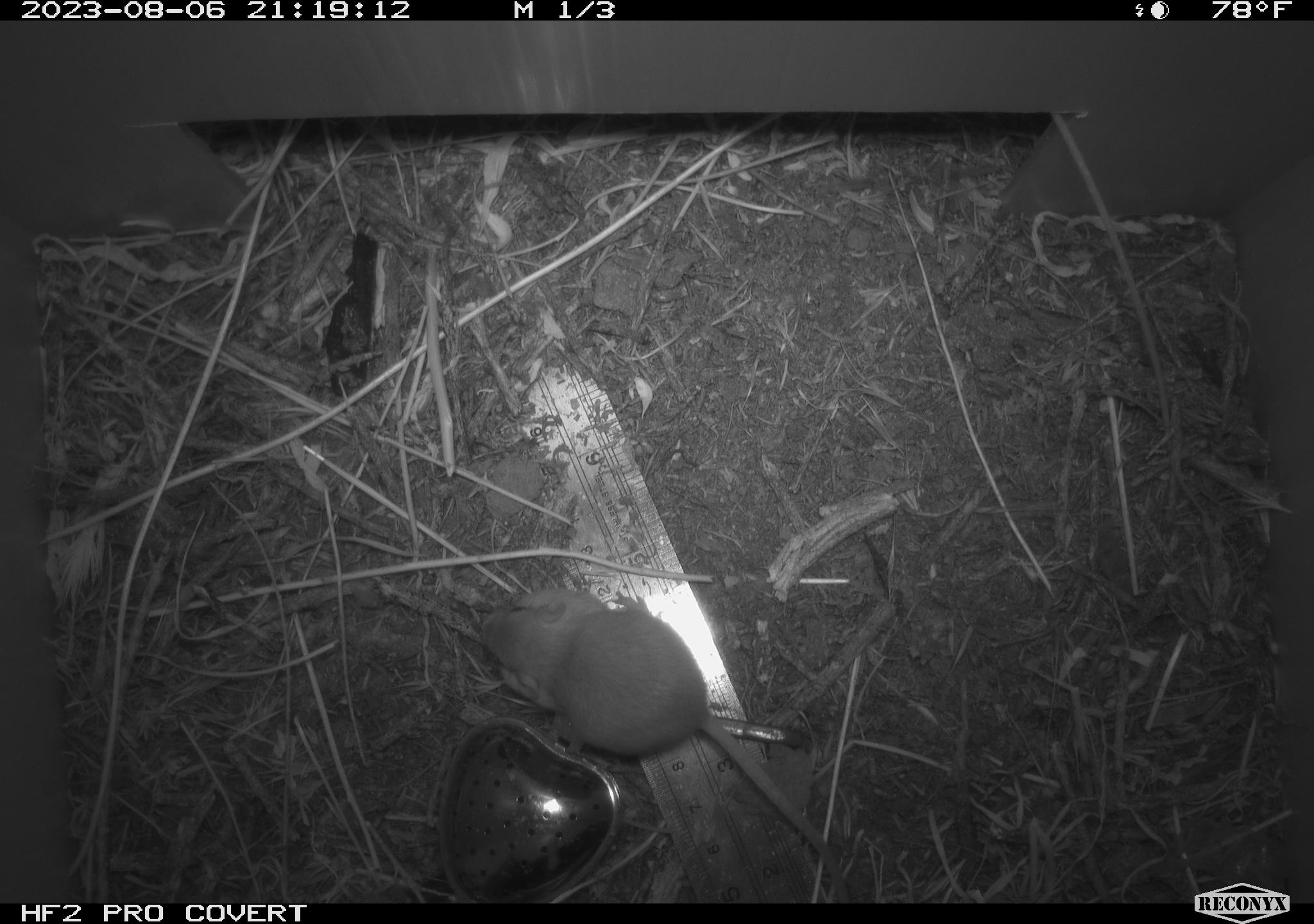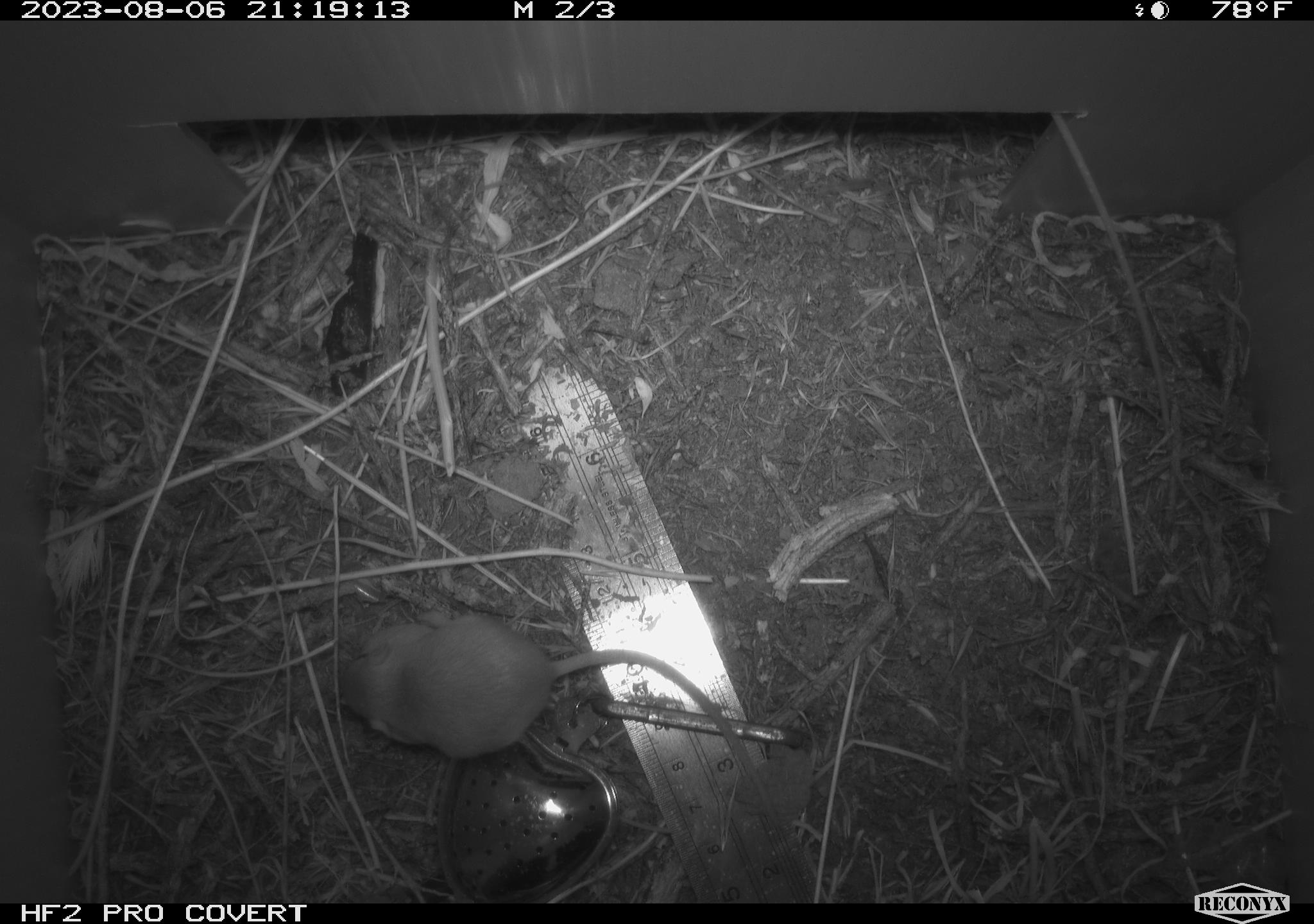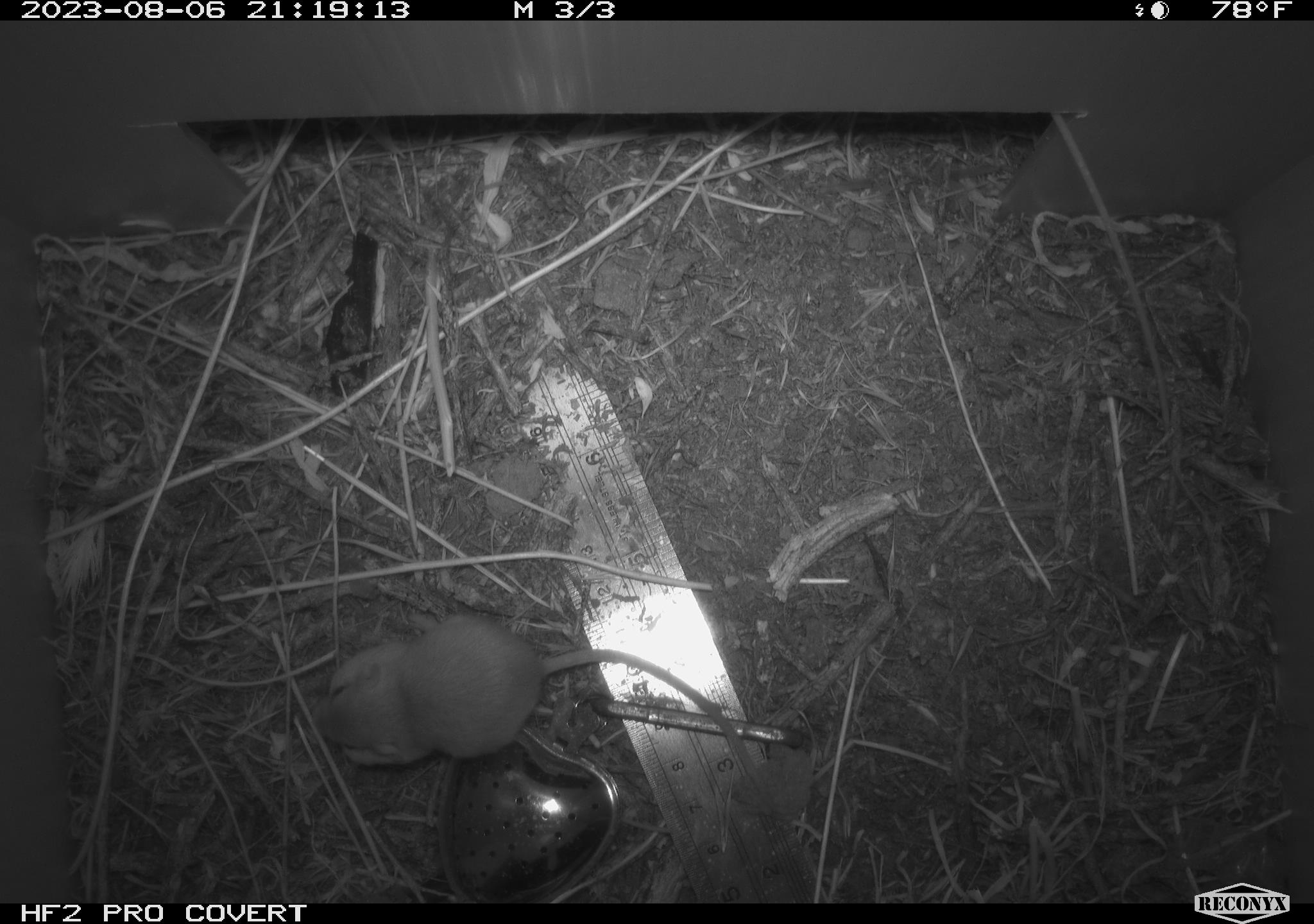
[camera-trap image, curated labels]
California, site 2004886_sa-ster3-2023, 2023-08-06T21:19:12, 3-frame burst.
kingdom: Animalia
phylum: Chordata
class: Mammalia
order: Rodentia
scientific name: Rodentia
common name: mouse species